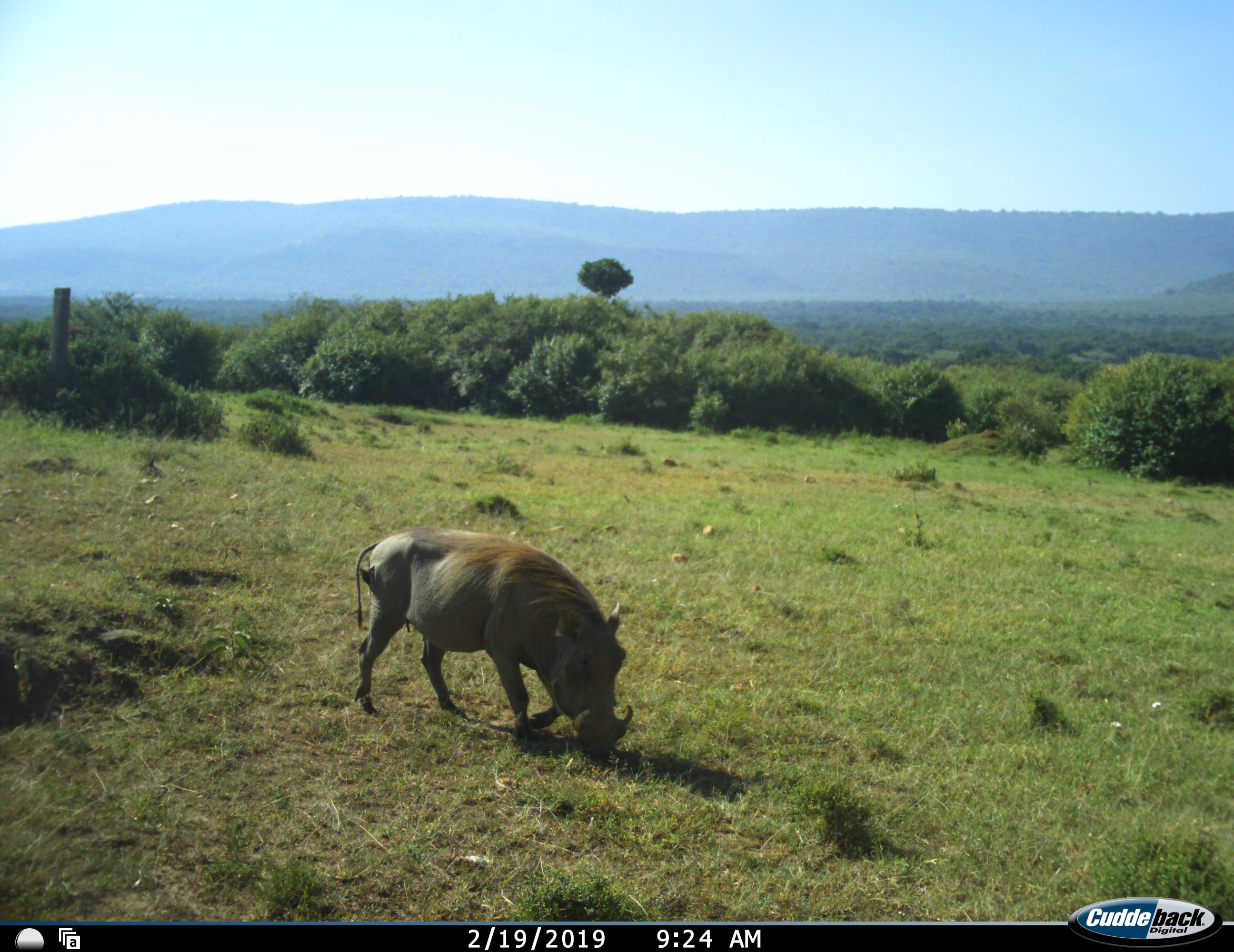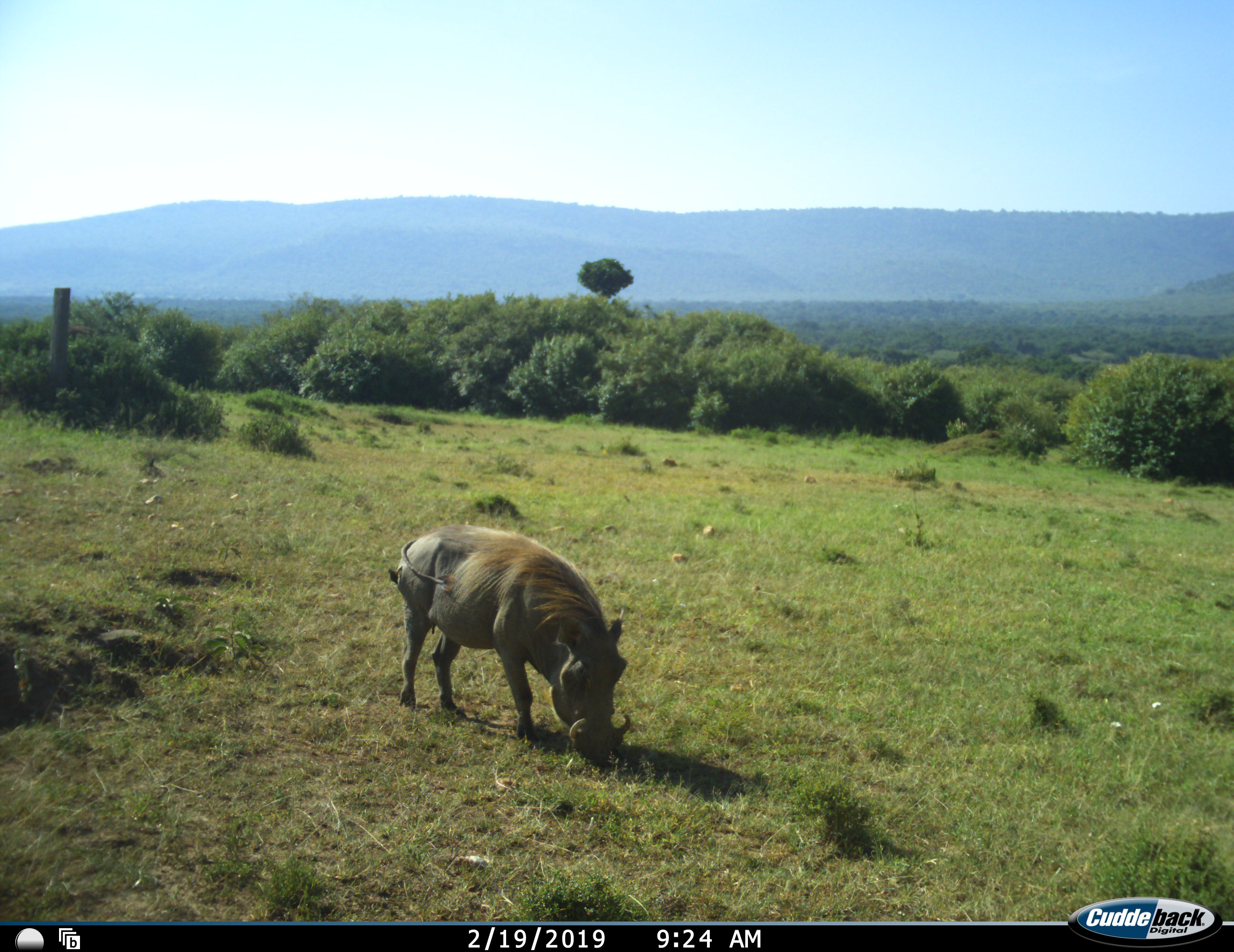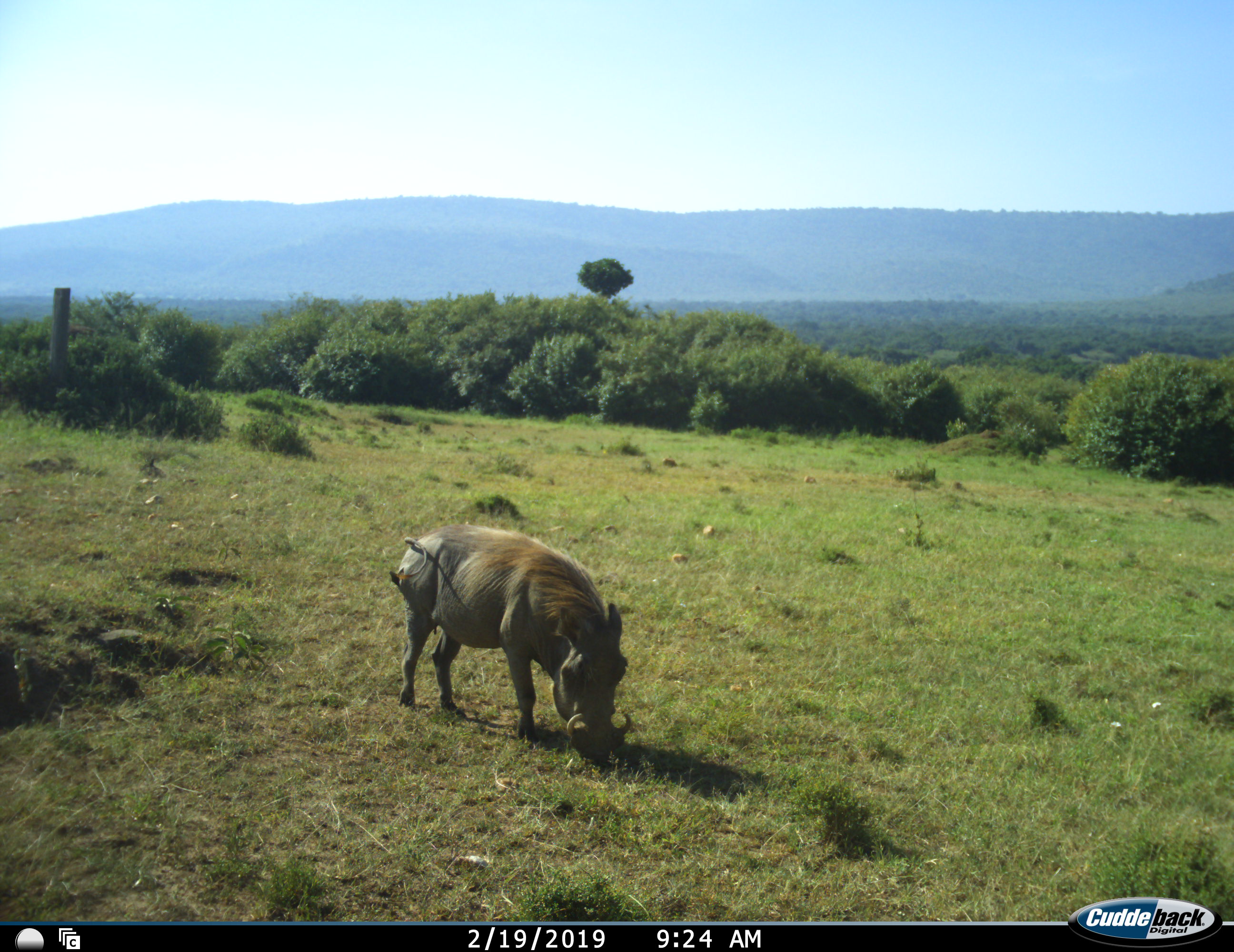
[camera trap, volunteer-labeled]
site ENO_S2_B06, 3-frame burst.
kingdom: Animalia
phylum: Chordata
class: Mammalia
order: Artiodactyla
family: Suidae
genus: Phacochoerus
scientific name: Phacochoerus africanus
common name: warthog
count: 1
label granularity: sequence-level